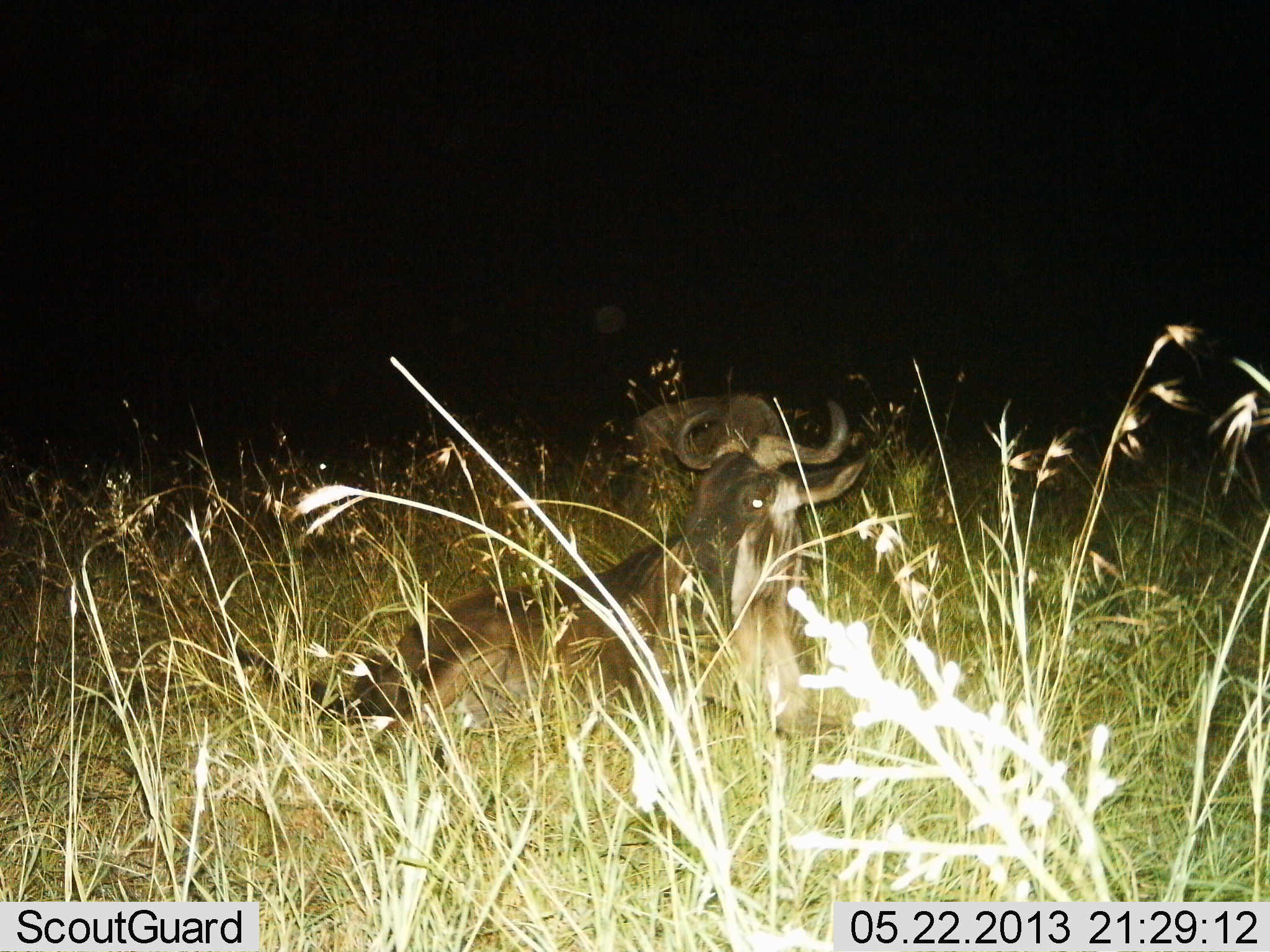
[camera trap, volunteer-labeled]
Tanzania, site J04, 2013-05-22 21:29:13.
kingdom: Animalia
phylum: Chordata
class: Mammalia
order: Artiodactyla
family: Bovidae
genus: Connochaetes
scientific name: Connochaetes taurinus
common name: blue wildebeest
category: wildebeest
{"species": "wildebeest (blue wildebeest) (Connochaetes taurinus)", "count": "2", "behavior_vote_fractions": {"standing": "10%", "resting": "100%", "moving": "0%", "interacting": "0%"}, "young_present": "10%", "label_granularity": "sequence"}